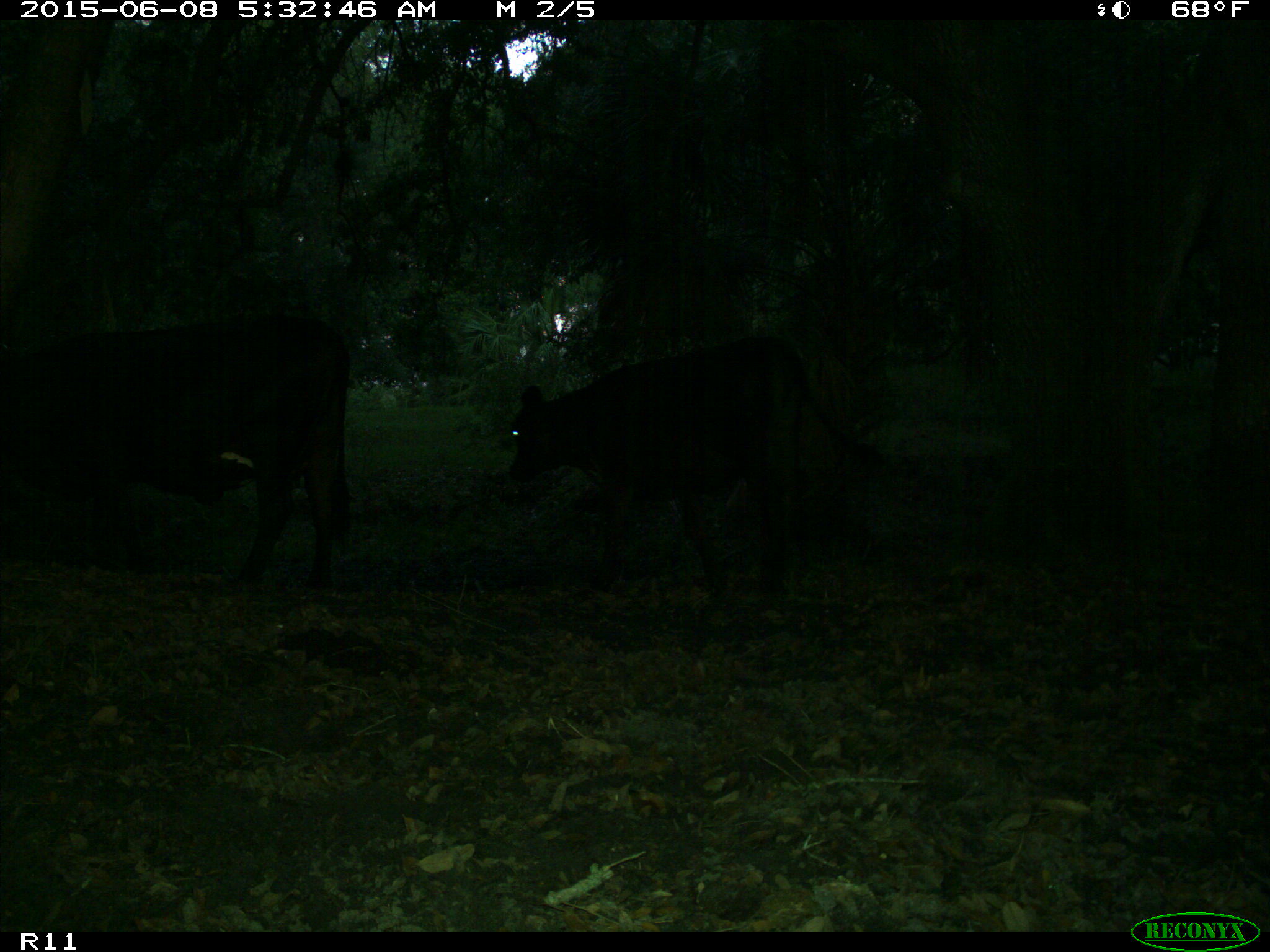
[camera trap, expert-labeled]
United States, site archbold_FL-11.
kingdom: Animalia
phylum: Chordata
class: Mammalia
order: Artiodactyla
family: Bovidae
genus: Bos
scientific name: Bos taurus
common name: domestic cow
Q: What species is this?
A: Bos taurus (domestic cow).